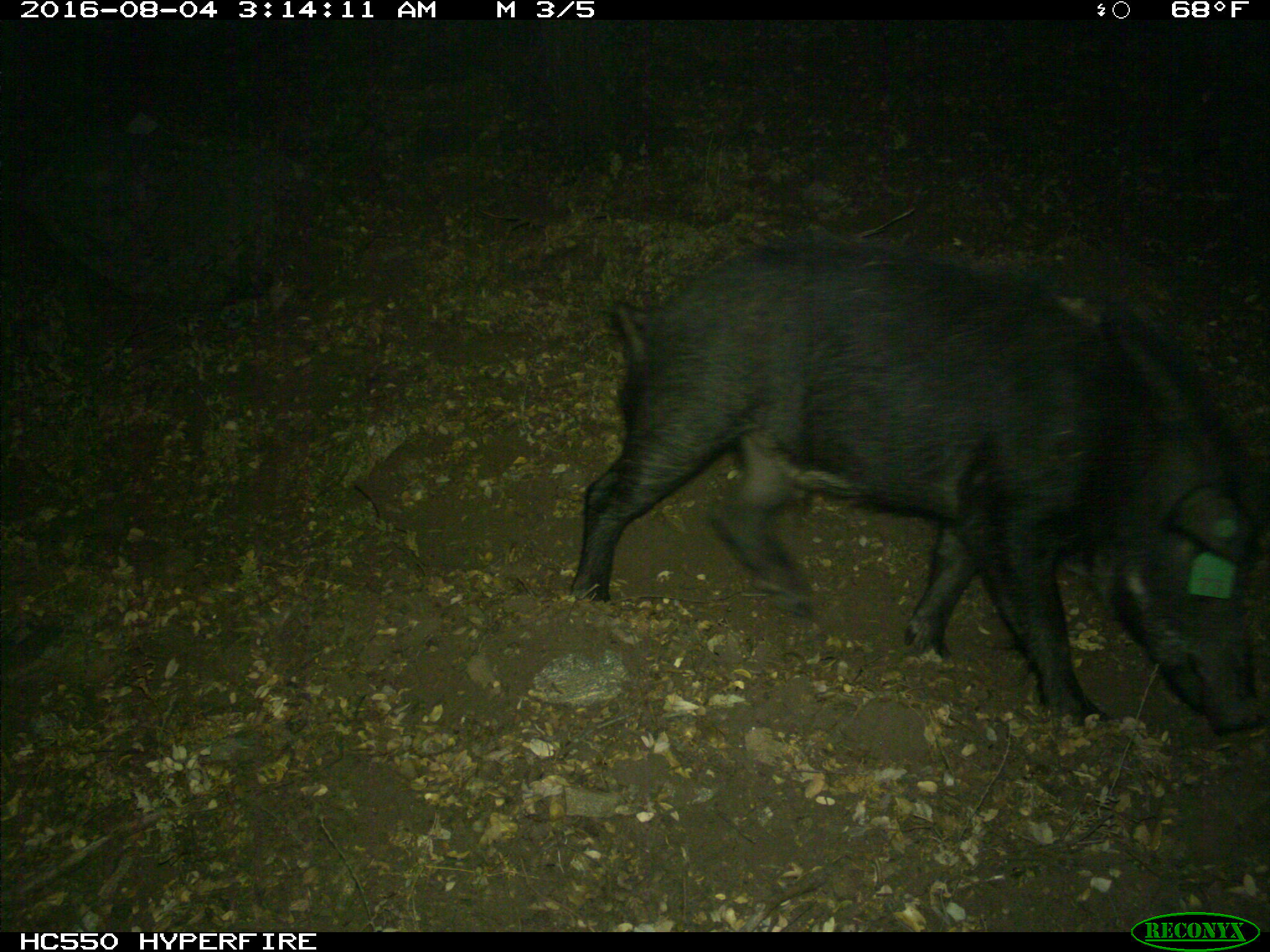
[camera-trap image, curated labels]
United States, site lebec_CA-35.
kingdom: Animalia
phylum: Chordata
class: Mammalia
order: Artiodactyla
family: Suidae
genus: Sus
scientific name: Sus scrofa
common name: wild boar